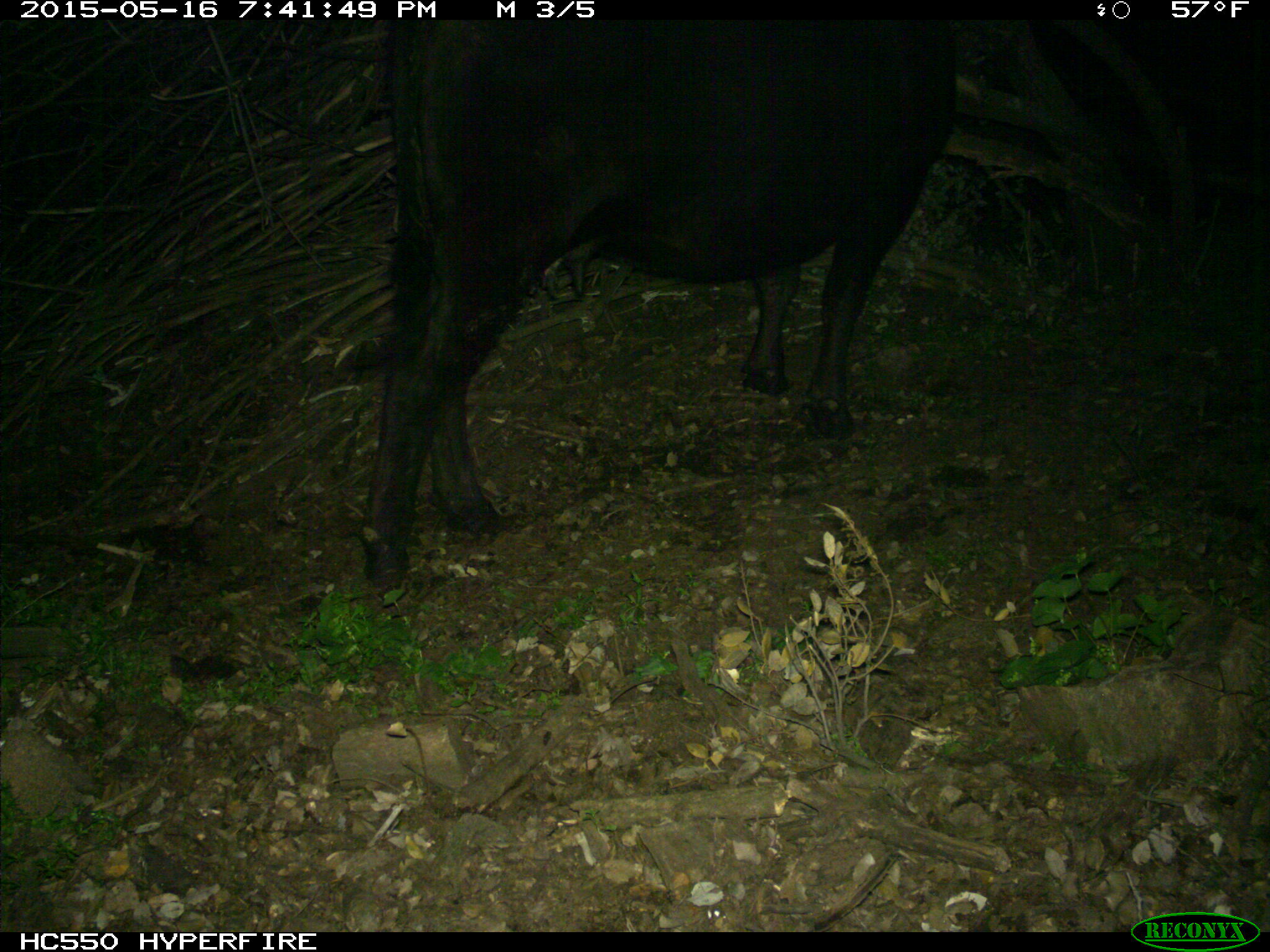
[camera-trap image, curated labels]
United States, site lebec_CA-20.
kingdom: Animalia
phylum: Chordata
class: Mammalia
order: Artiodactyla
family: Bovidae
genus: Bos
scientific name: Bos taurus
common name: domestic cow